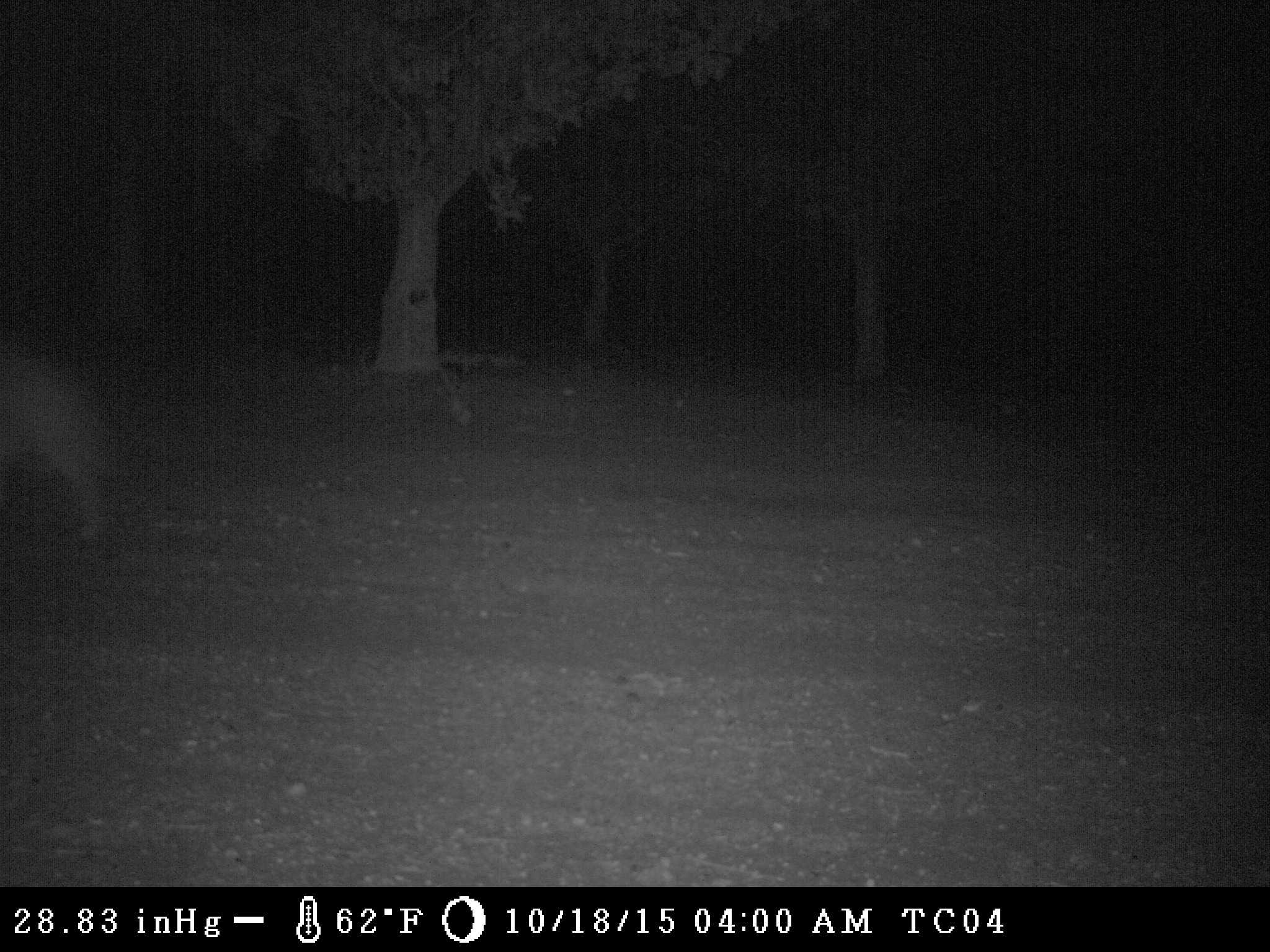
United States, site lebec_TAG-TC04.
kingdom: Animalia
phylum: Chordata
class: Mammalia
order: Carnivora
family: Canidae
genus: Canis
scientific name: Canis latrans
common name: coyote